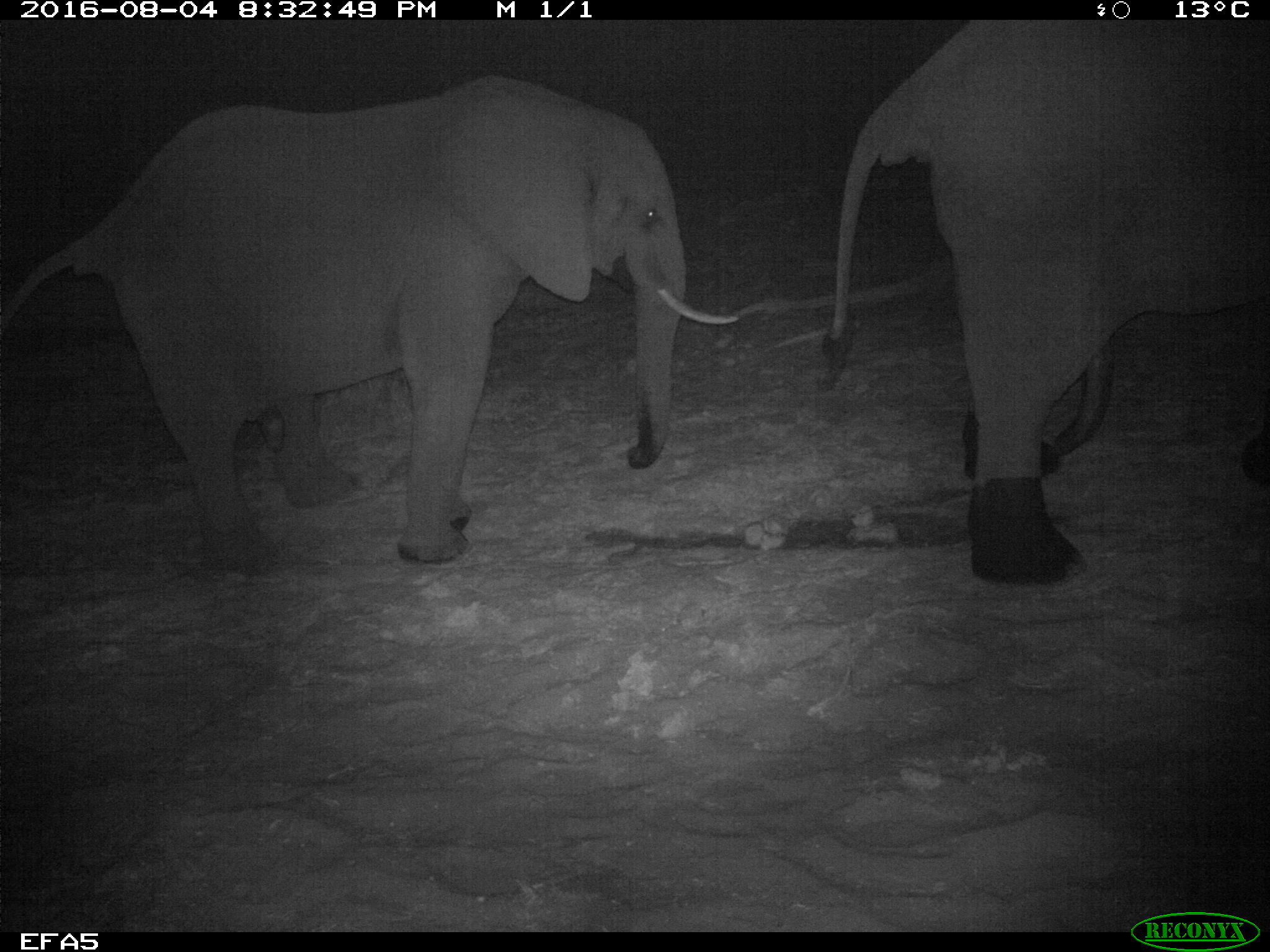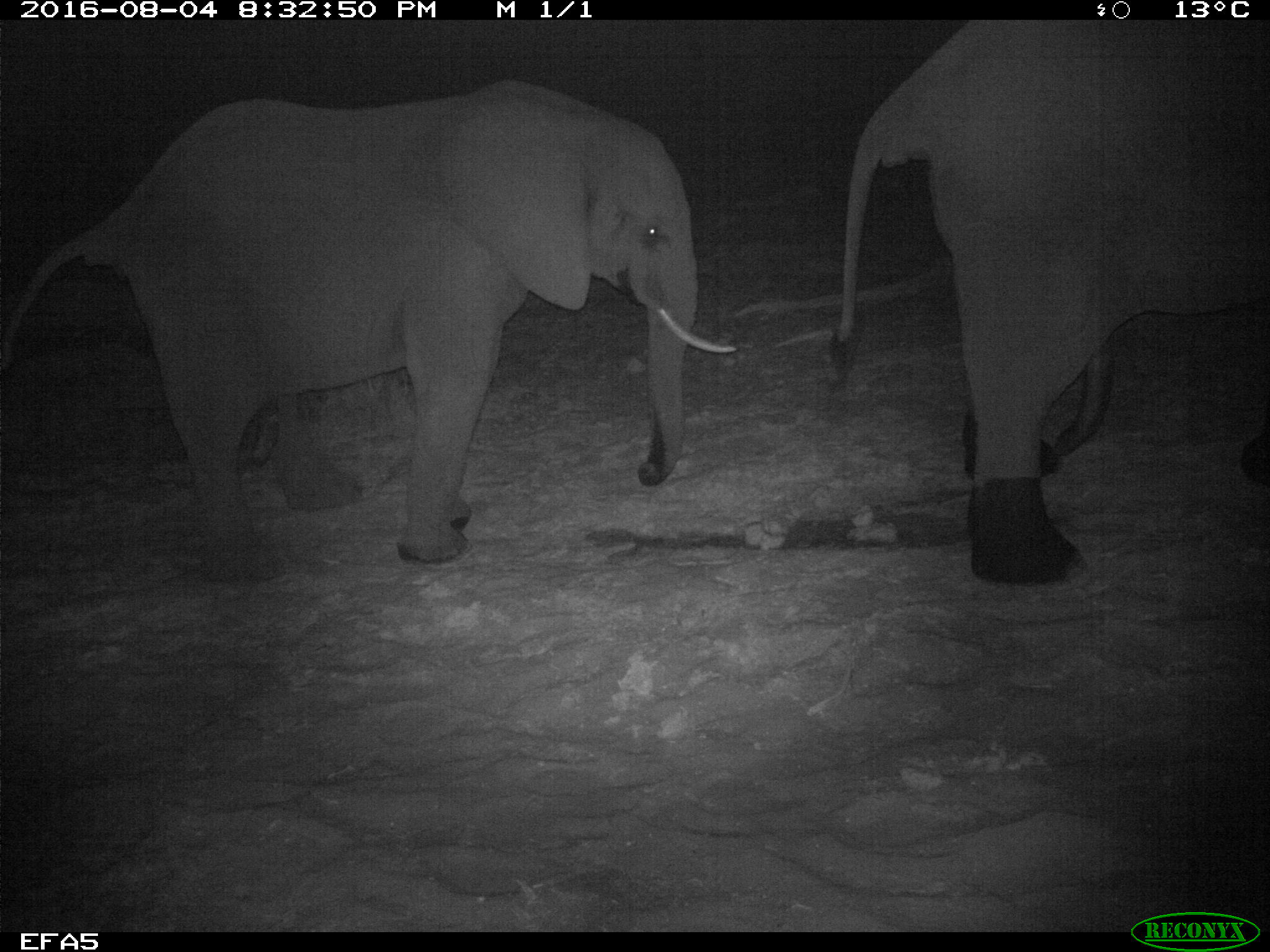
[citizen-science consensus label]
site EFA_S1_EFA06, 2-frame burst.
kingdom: Animalia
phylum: Chordata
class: Mammalia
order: Proboscidea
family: Elephantidae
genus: Loxodonta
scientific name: Loxodonta africana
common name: african bush elephant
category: elephant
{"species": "elephant (african bush elephant) (Loxodonta africana)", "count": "2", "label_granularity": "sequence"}